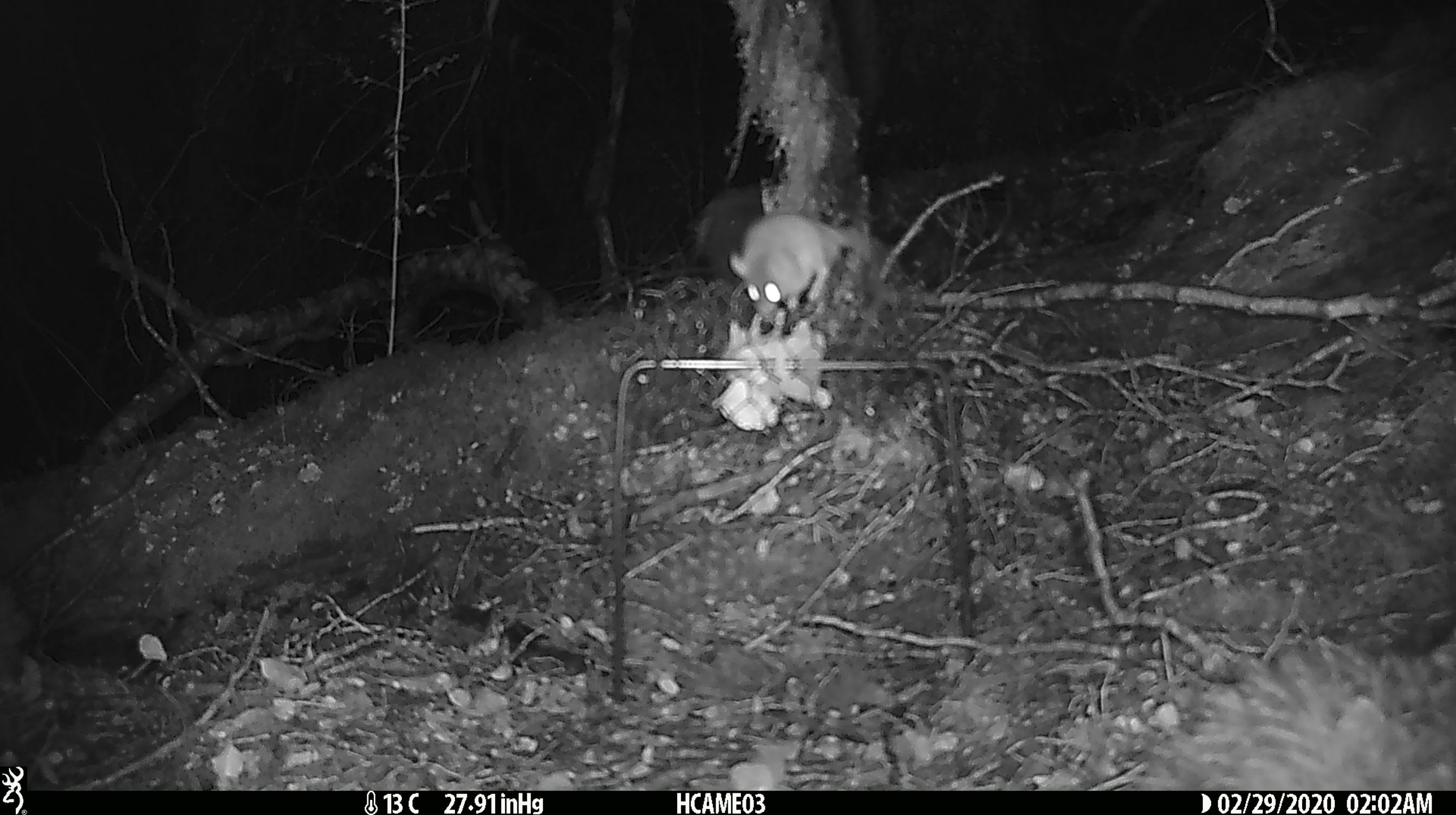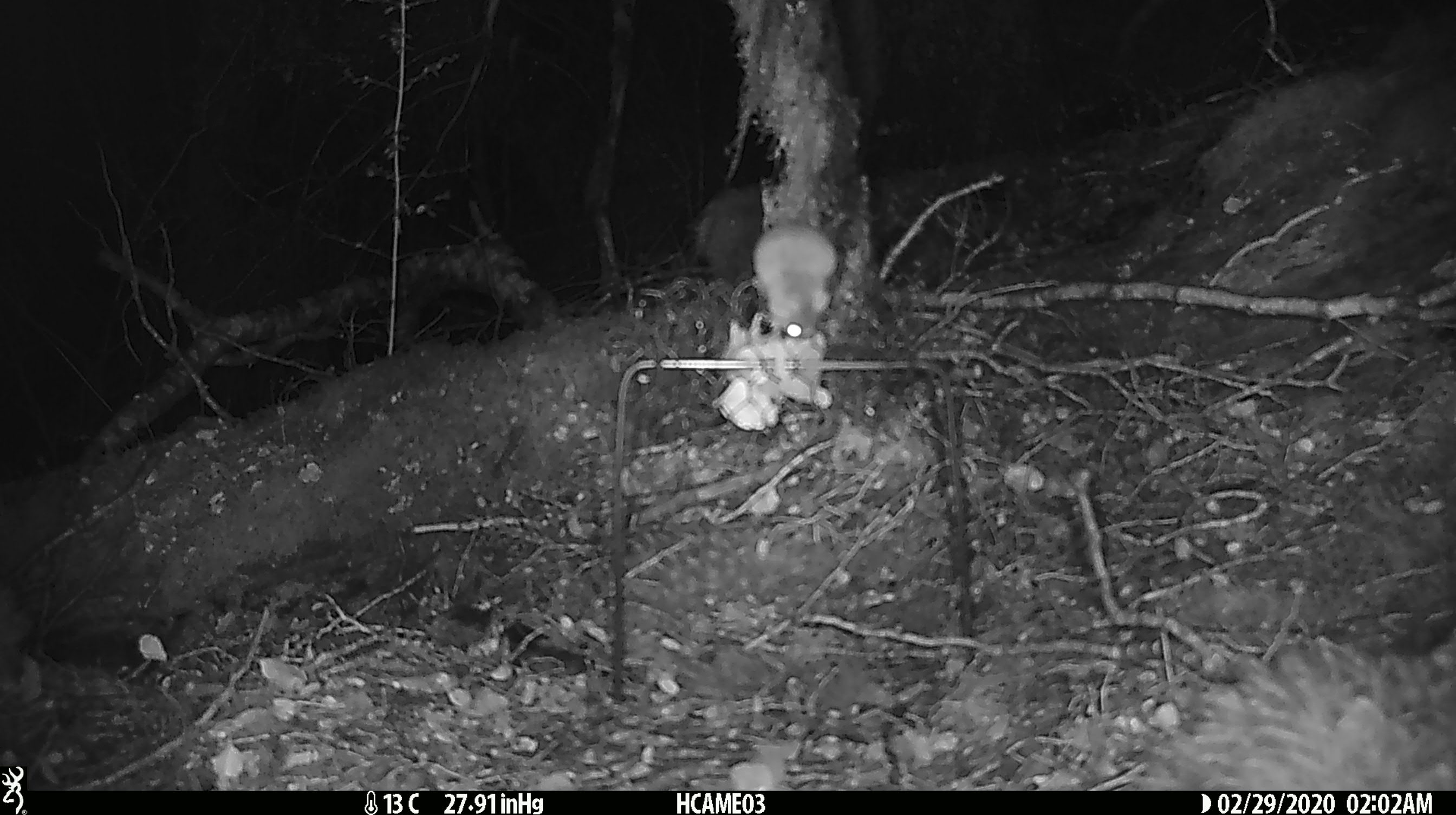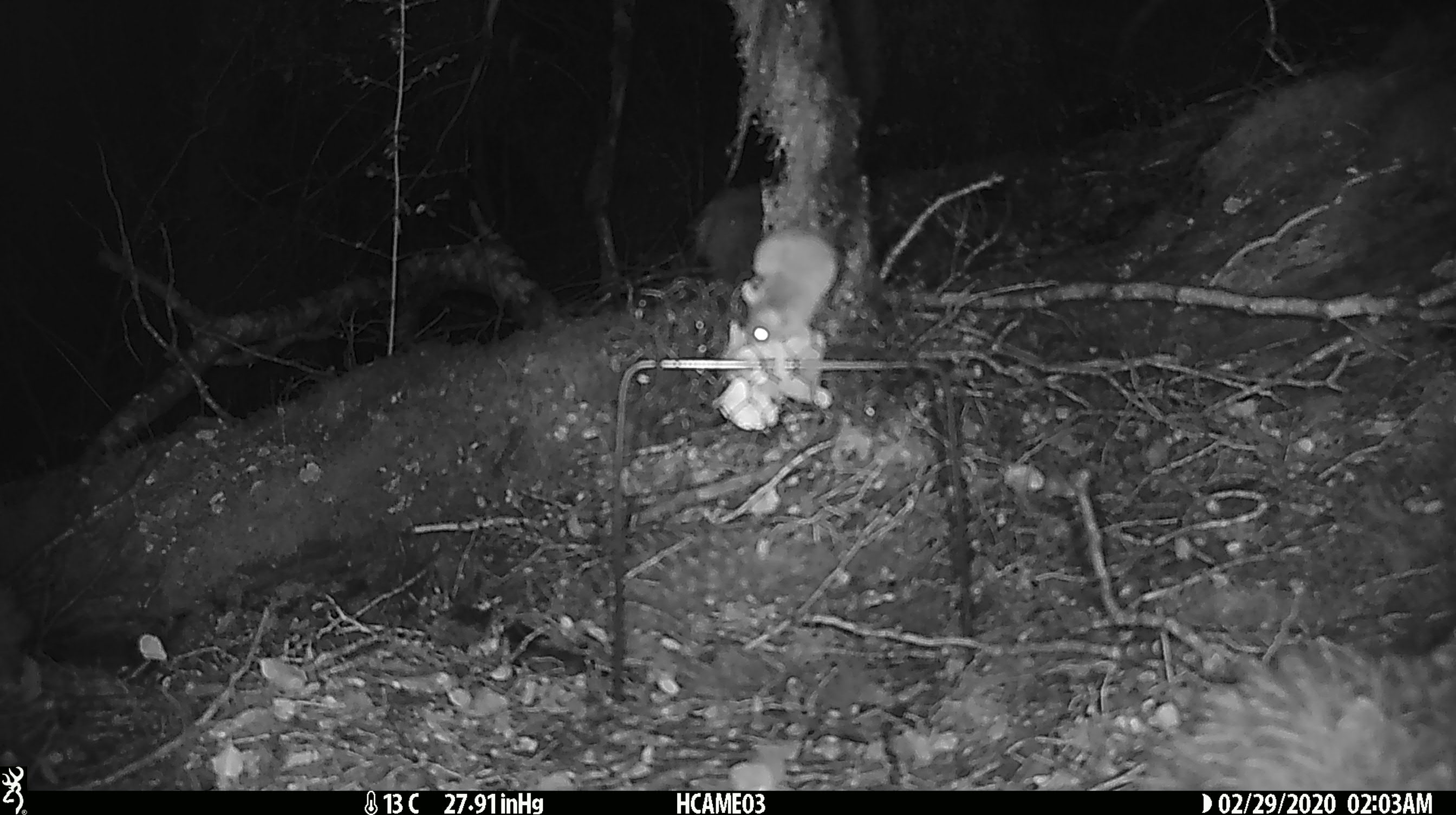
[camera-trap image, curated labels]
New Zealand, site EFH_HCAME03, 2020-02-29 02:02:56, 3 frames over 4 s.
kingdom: Animalia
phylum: Chordata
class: Mammalia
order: Rodentia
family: Muridae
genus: Mus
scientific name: Mus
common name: mouse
Mouse (Mus).